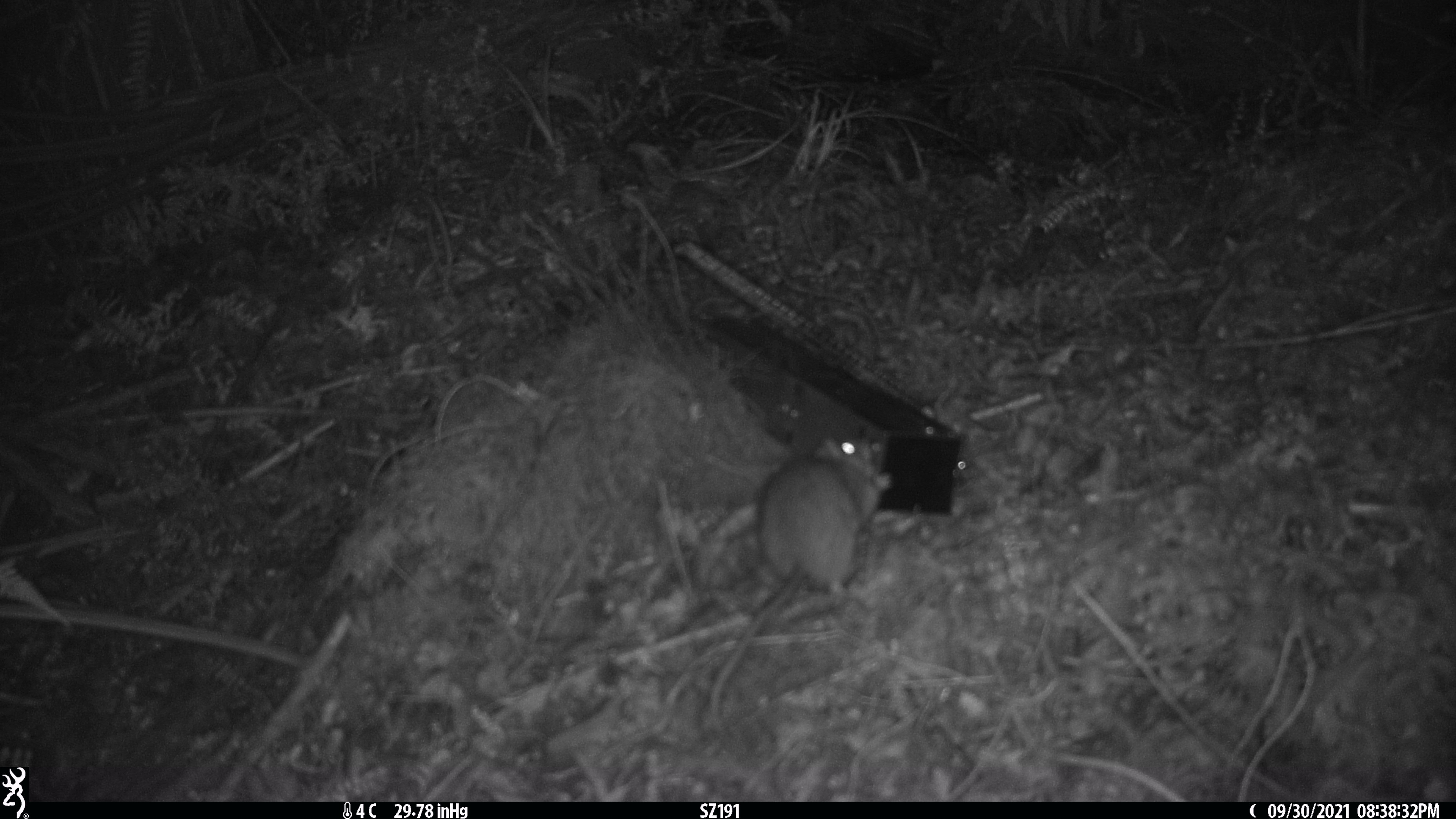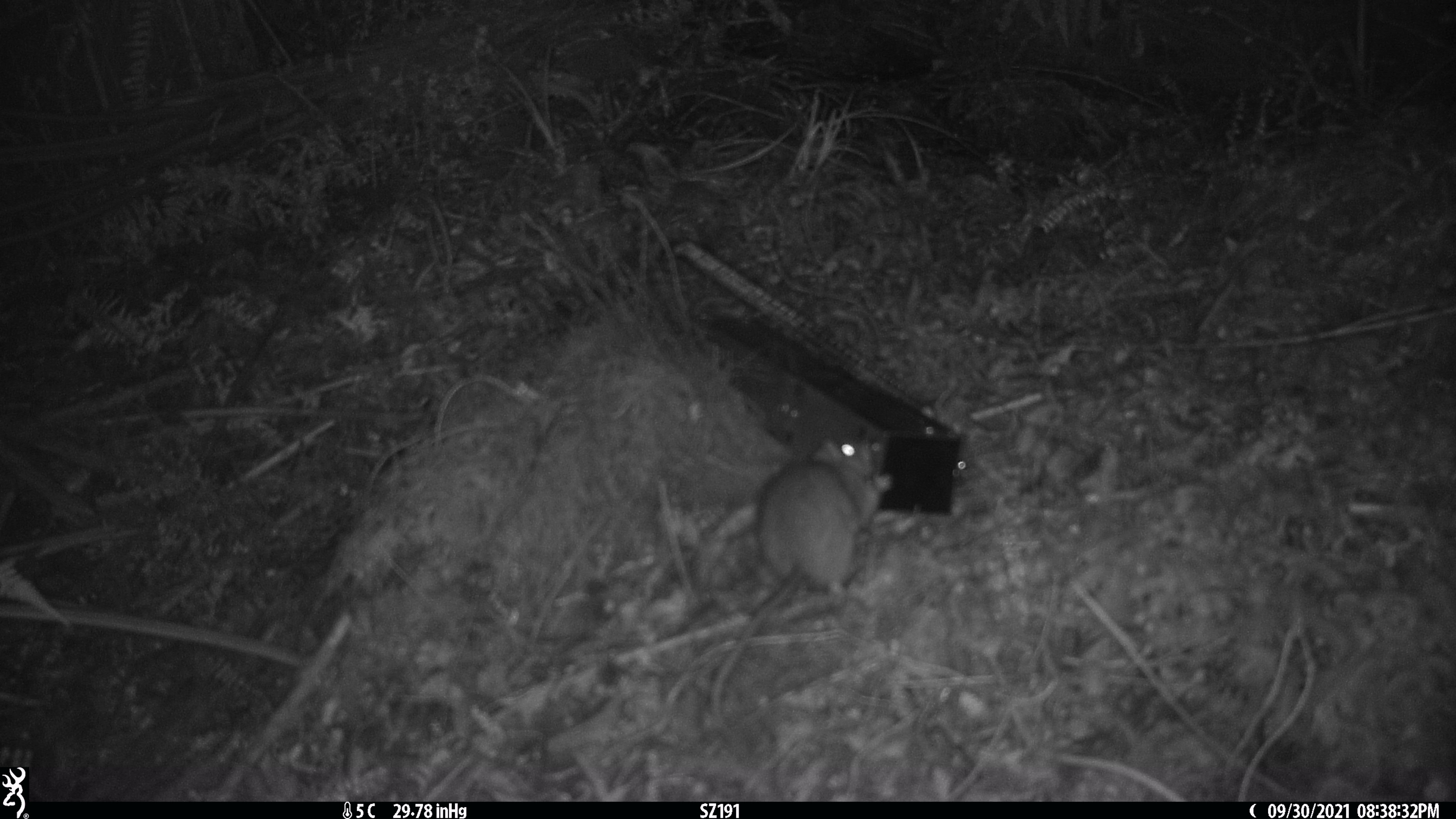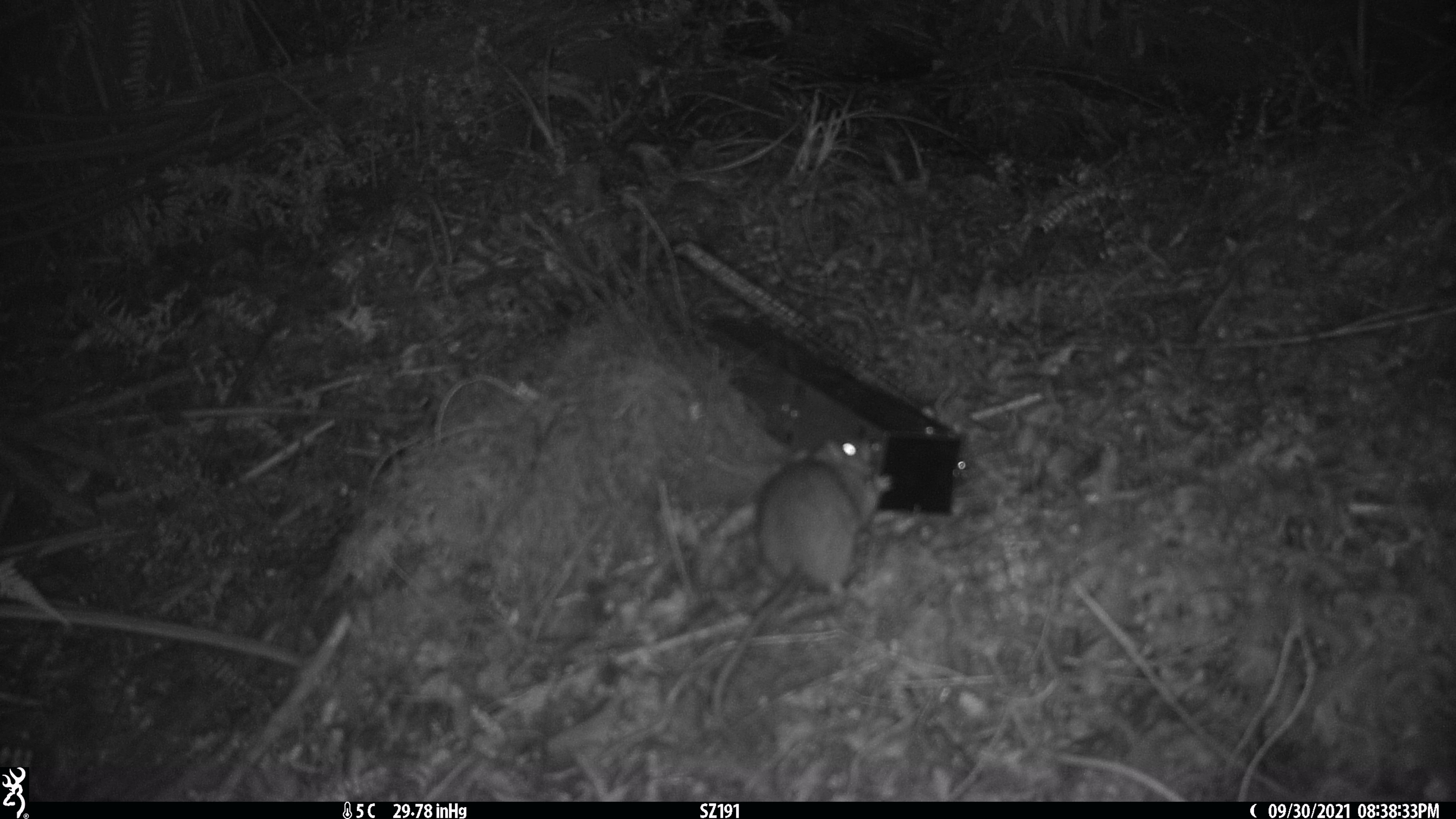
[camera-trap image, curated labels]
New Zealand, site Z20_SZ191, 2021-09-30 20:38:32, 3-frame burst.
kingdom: Animalia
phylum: Chordata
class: Mammalia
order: Rodentia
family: Muridae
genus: Rattus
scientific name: Rattus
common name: rat